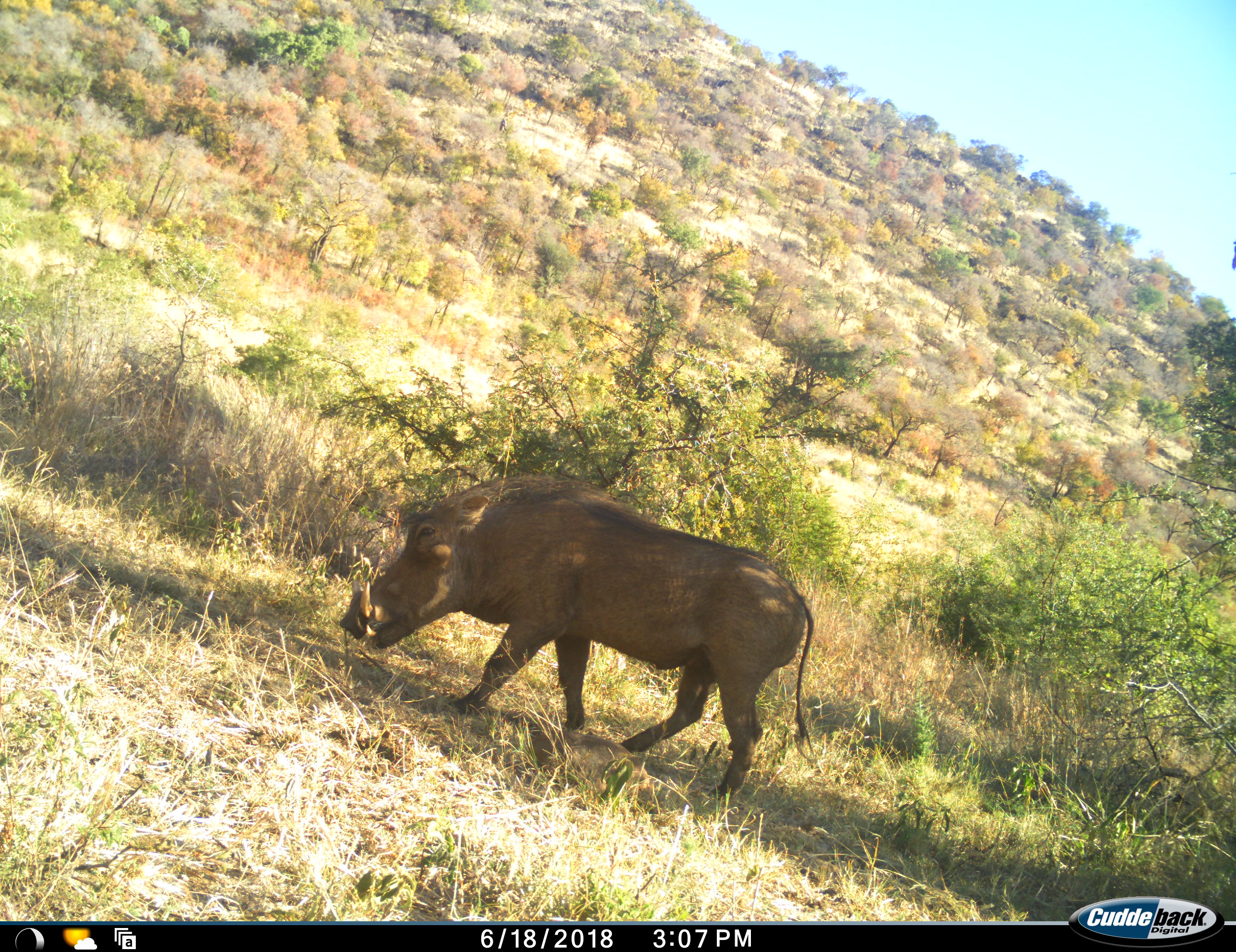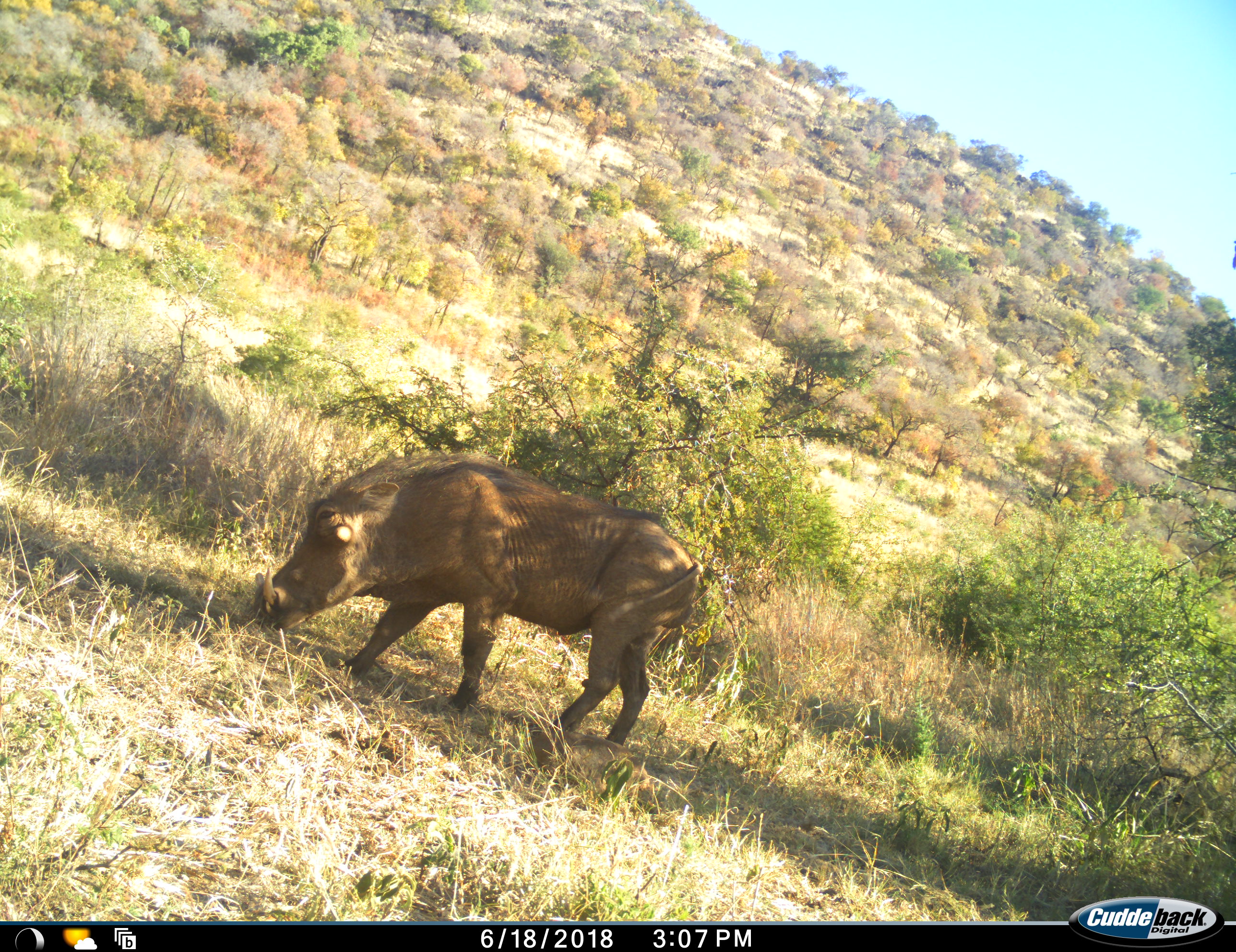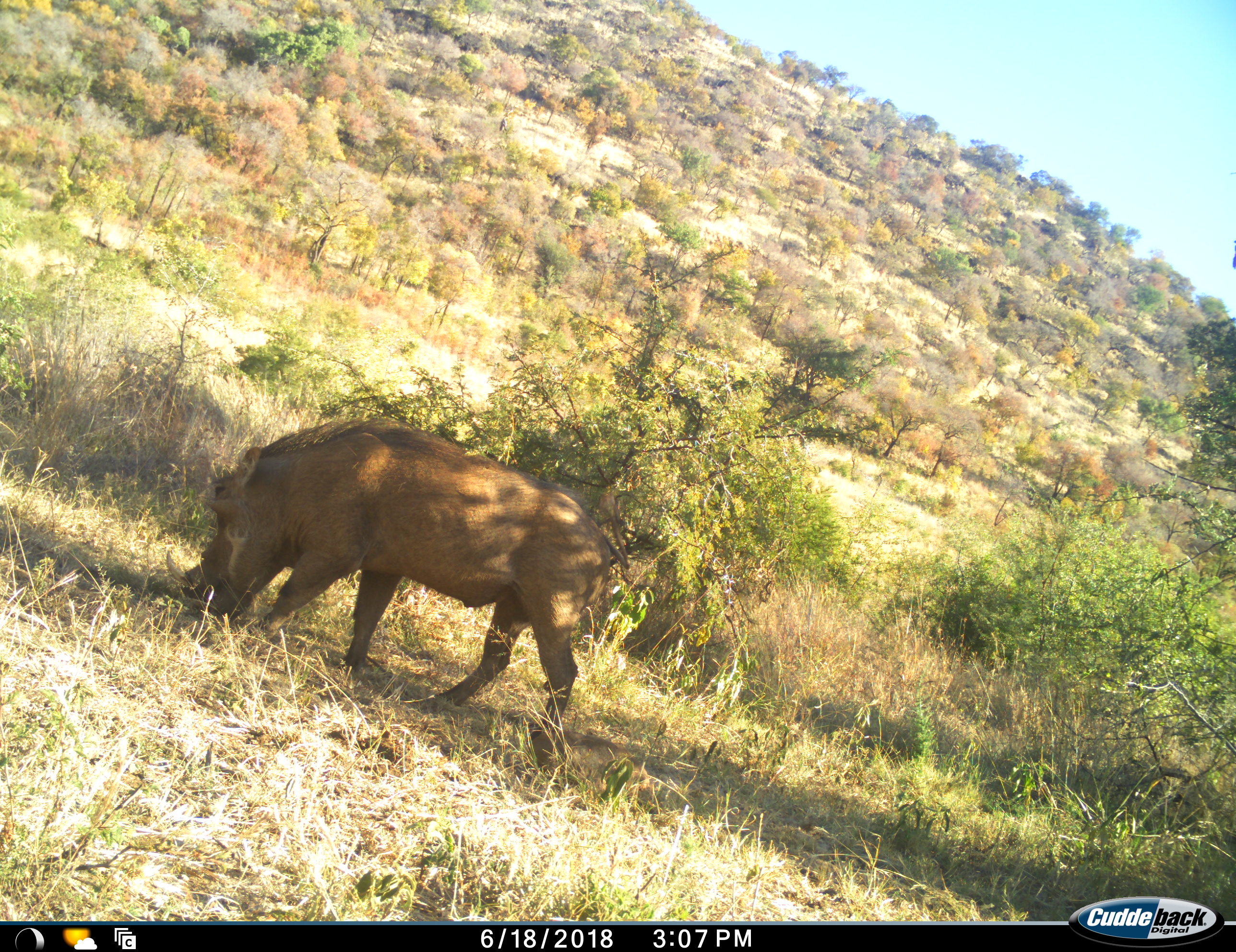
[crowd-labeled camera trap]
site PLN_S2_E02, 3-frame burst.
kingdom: Animalia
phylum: Chordata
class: Mammalia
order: Artiodactyla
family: Suidae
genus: Phacochoerus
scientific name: Phacochoerus africanus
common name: warthog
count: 1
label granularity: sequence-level